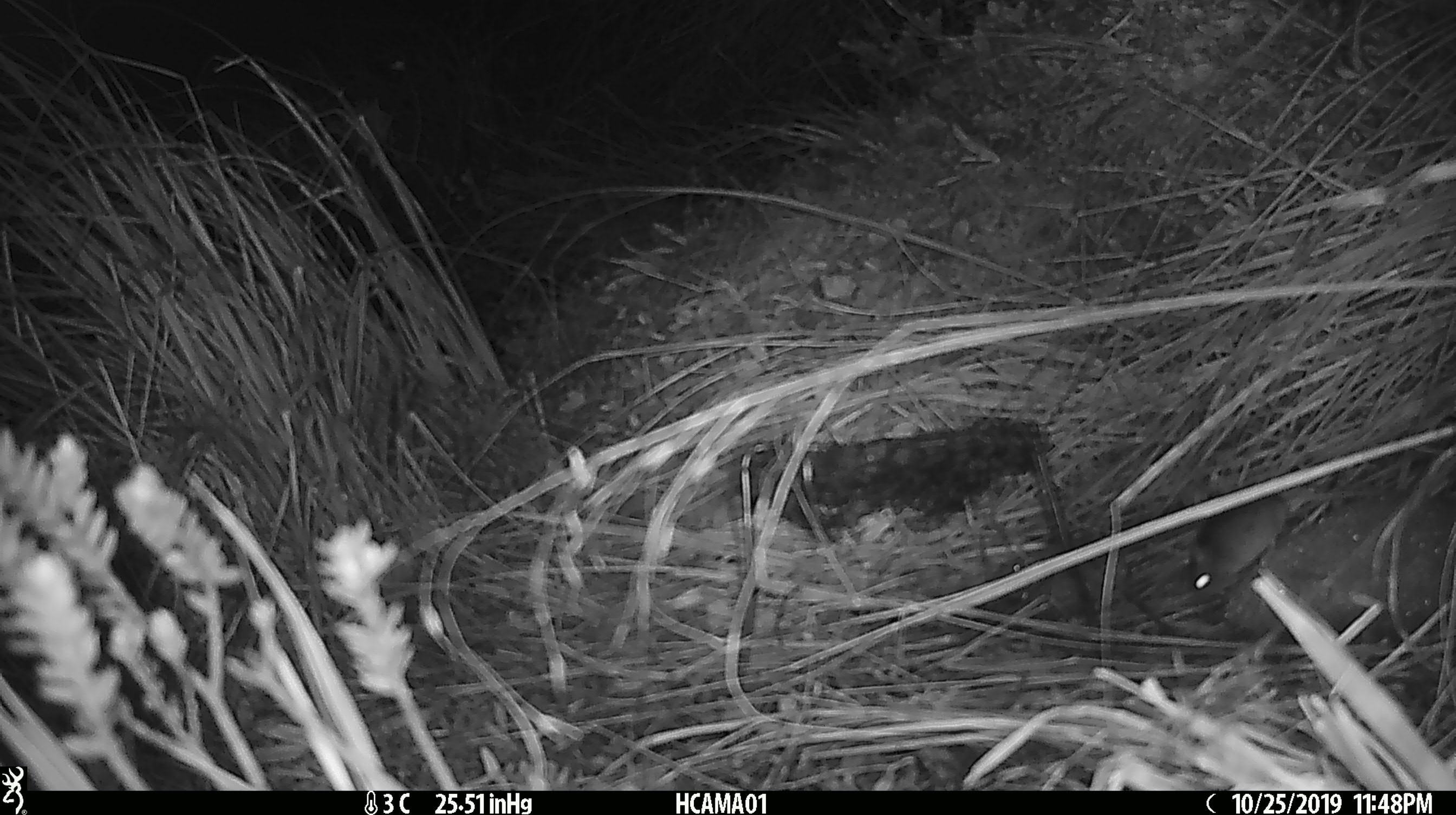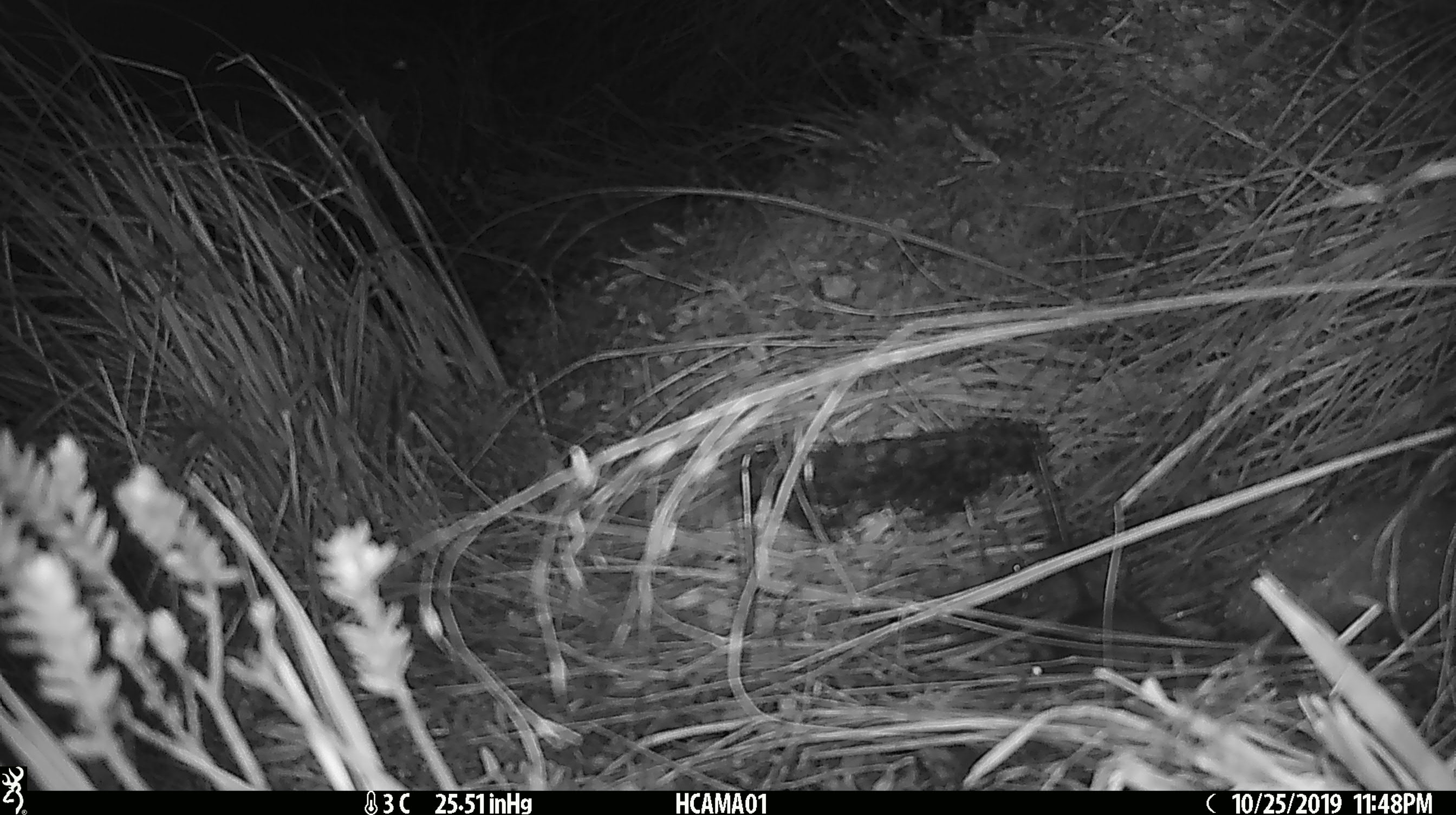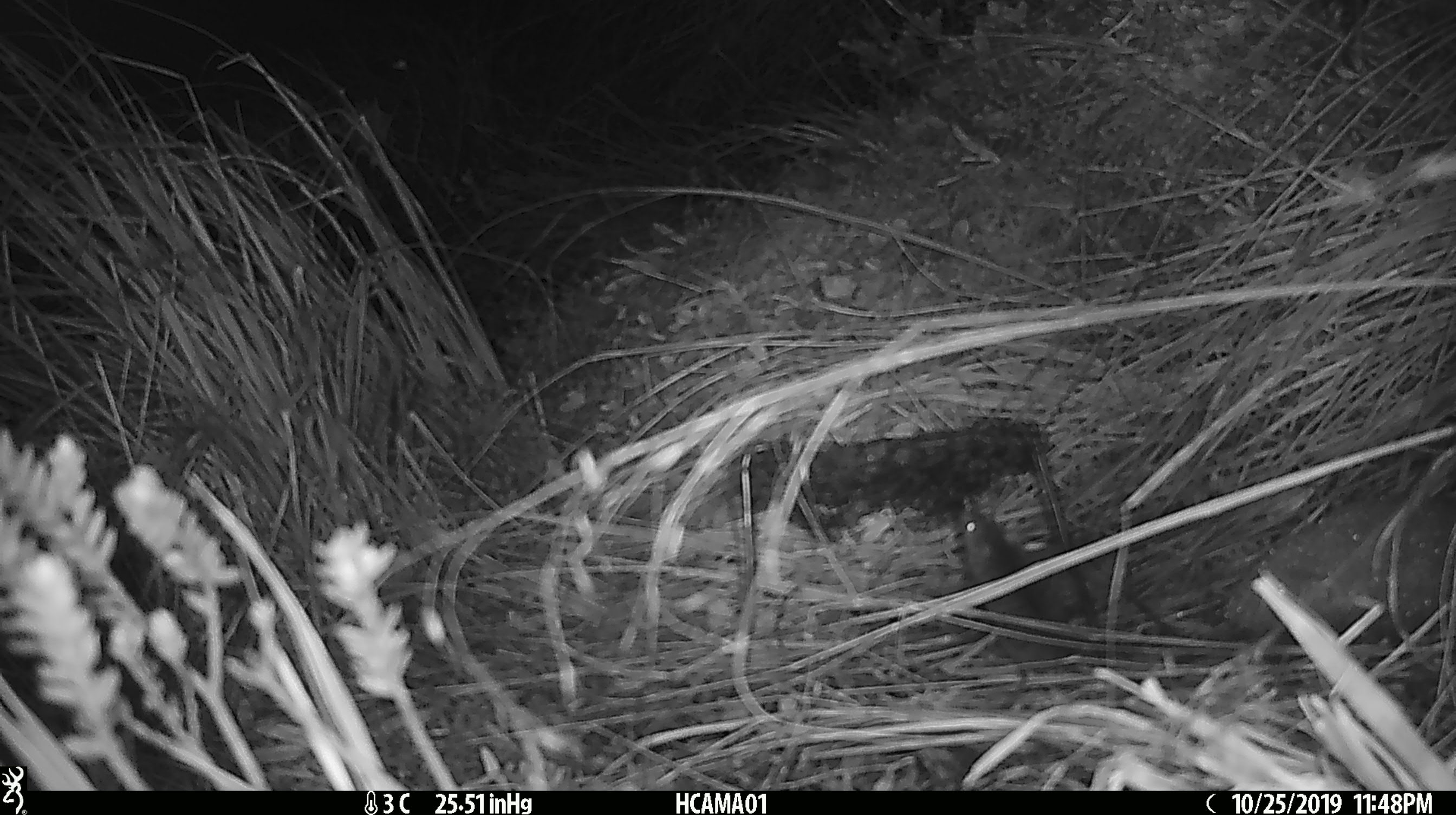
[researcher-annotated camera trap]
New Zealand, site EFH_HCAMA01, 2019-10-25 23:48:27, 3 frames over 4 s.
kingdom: Animalia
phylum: Chordata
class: Mammalia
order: Rodentia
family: Muridae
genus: Mus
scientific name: Mus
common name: mouse